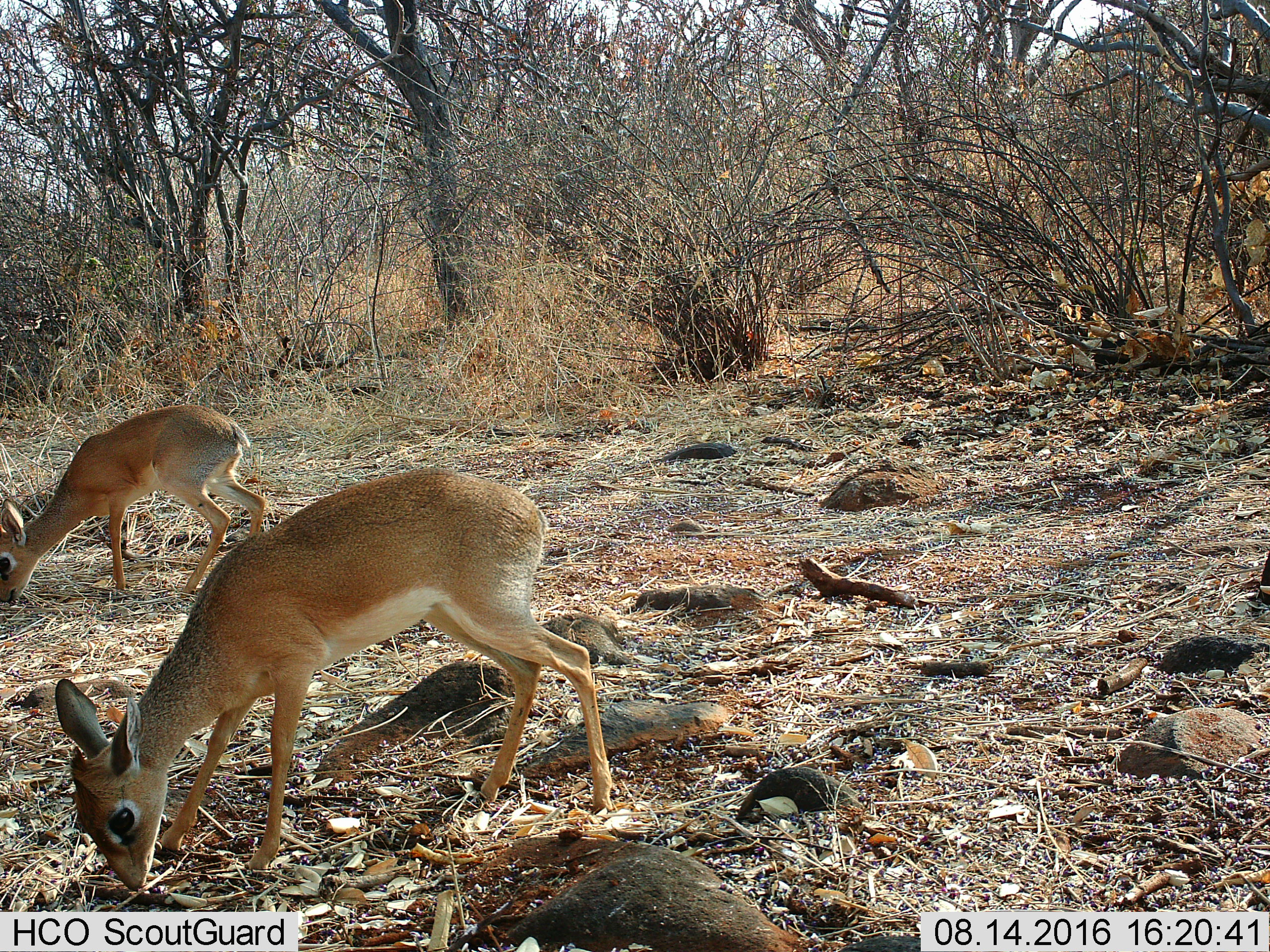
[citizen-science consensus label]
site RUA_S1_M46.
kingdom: Animalia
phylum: Chordata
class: Mammalia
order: Artiodactyla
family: Bovidae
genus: Madoqua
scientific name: Madoqua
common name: dik-dik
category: dikdik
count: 2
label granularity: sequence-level